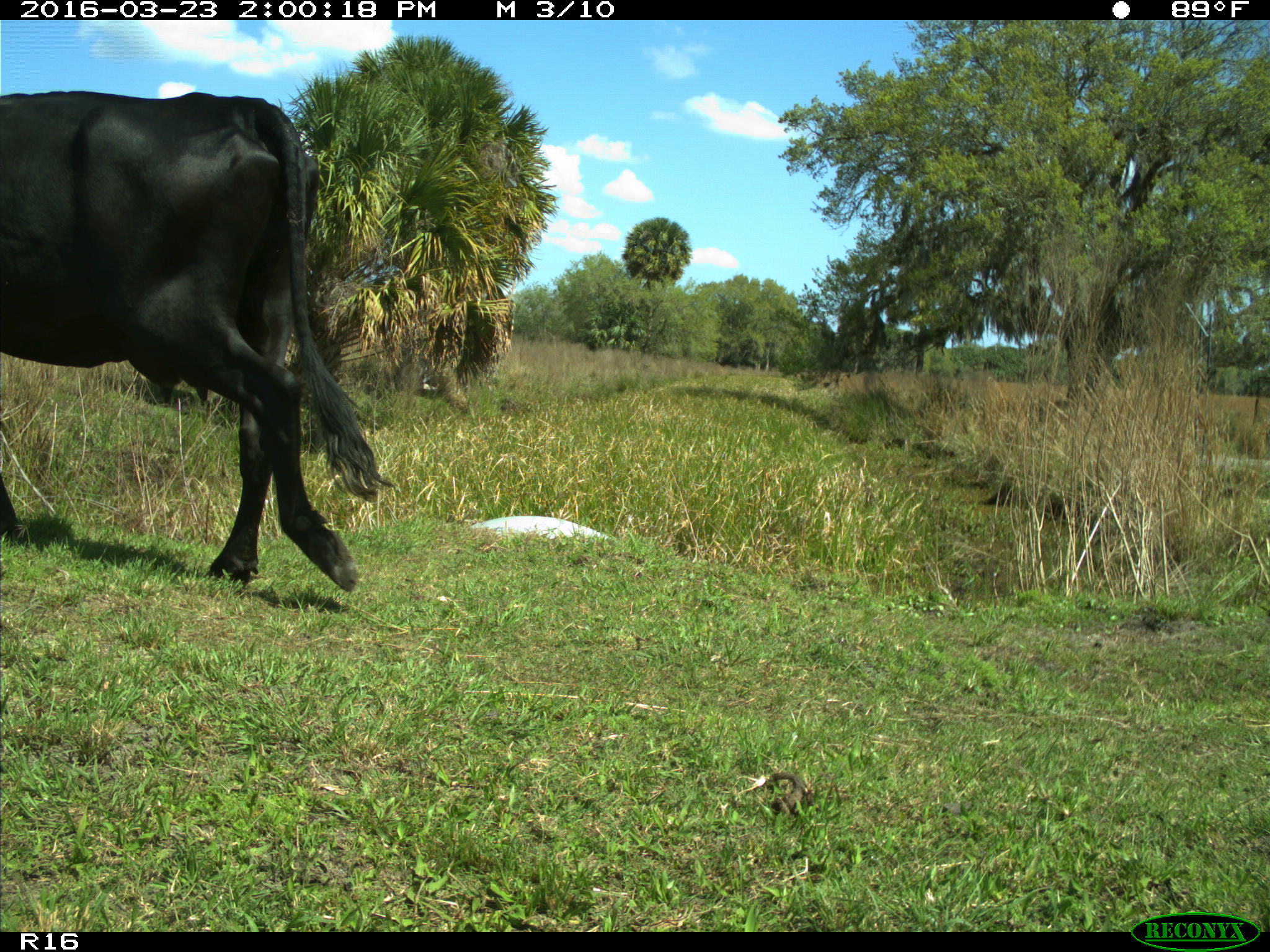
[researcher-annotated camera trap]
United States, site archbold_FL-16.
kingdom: Animalia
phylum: Chordata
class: Mammalia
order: Artiodactyla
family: Bovidae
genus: Bos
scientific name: Bos taurus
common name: domestic cow